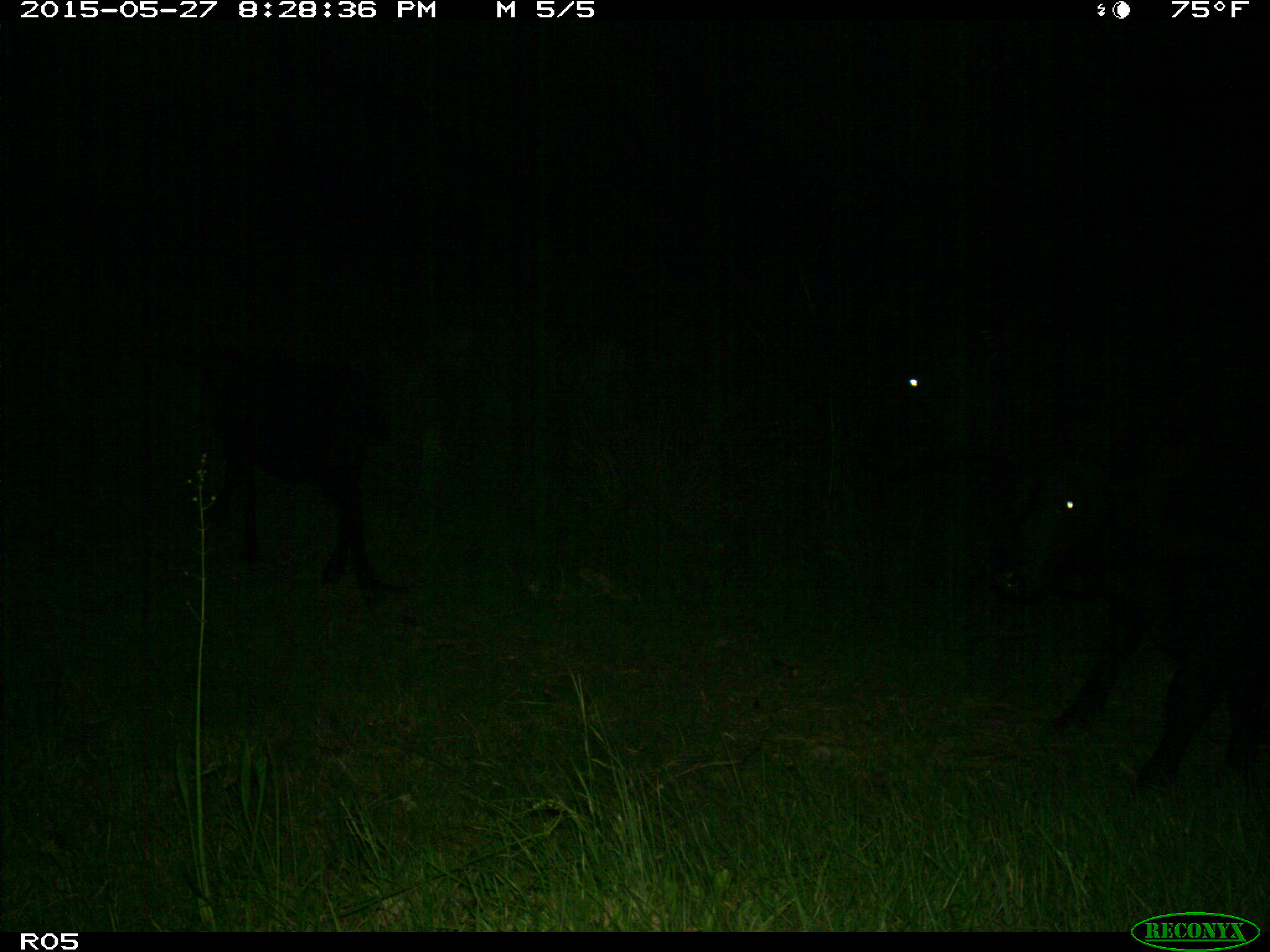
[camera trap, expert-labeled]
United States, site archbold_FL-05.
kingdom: Animalia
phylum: Chordata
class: Mammalia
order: Artiodactyla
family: Bovidae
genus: Bos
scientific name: Bos taurus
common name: domestic cow